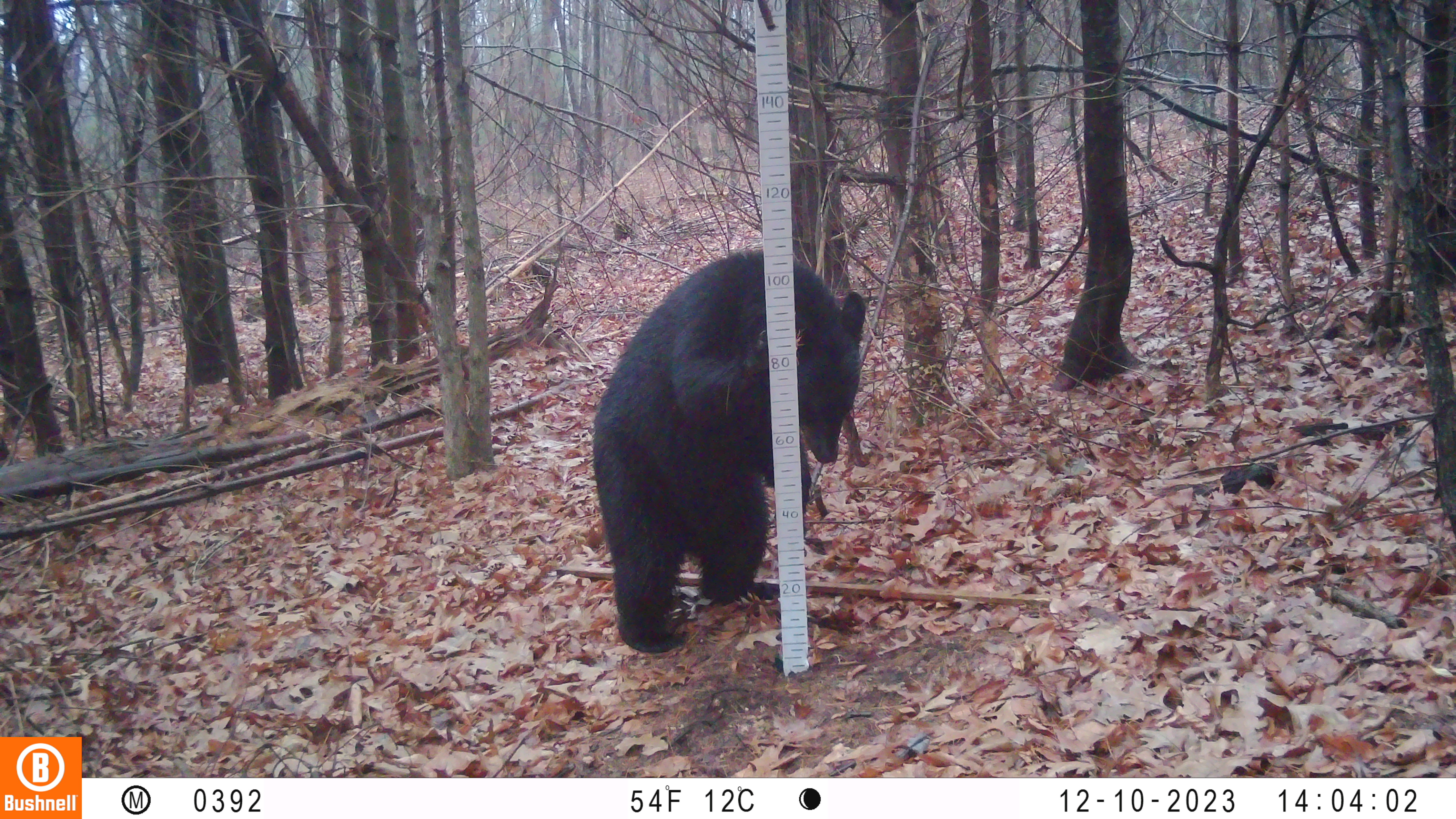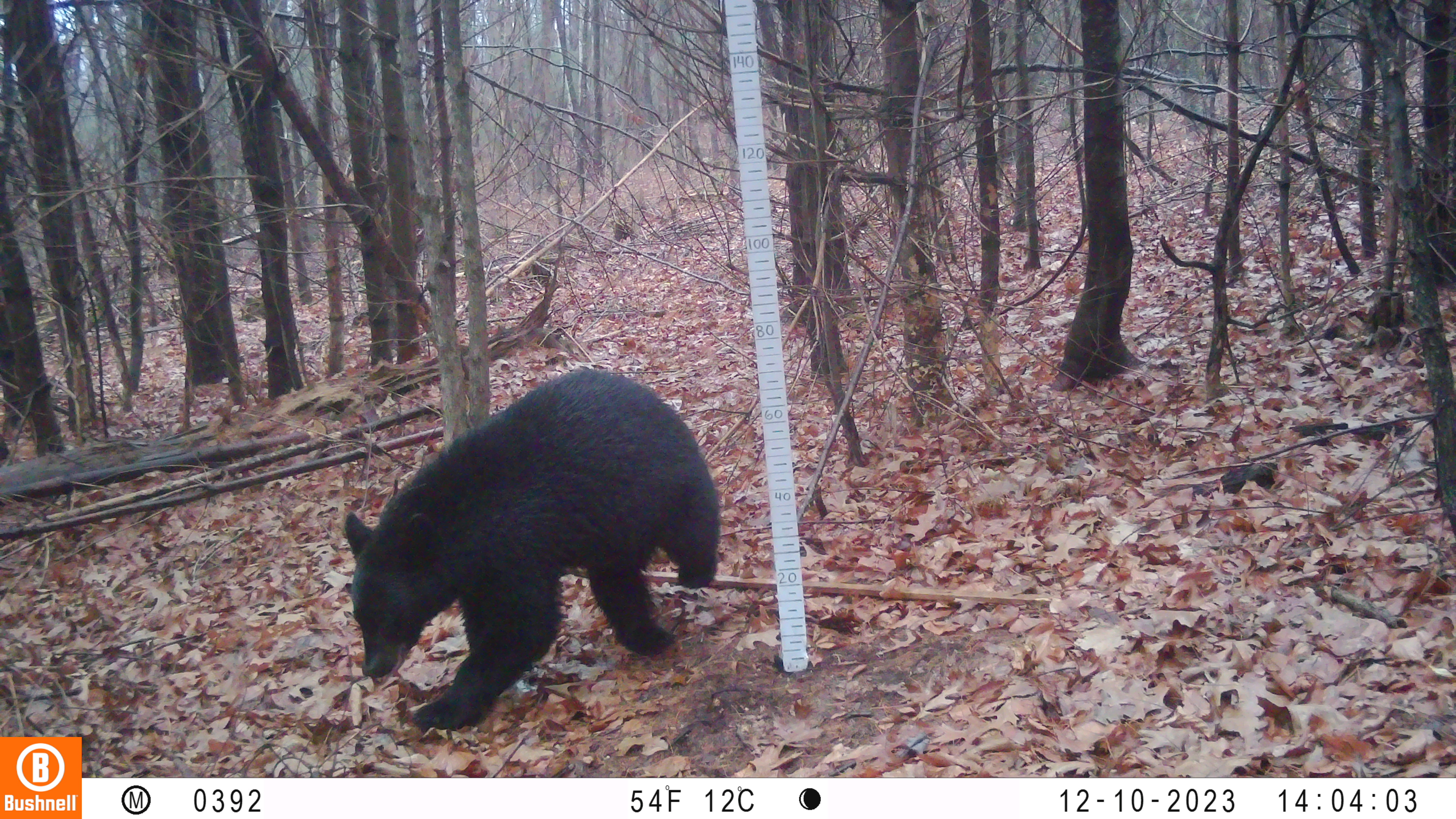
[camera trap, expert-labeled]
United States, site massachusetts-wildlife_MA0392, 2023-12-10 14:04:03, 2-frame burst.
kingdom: Animalia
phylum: Chordata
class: Mammalia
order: Carnivora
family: Ursidae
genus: Ursus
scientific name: Ursus americanus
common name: black bear